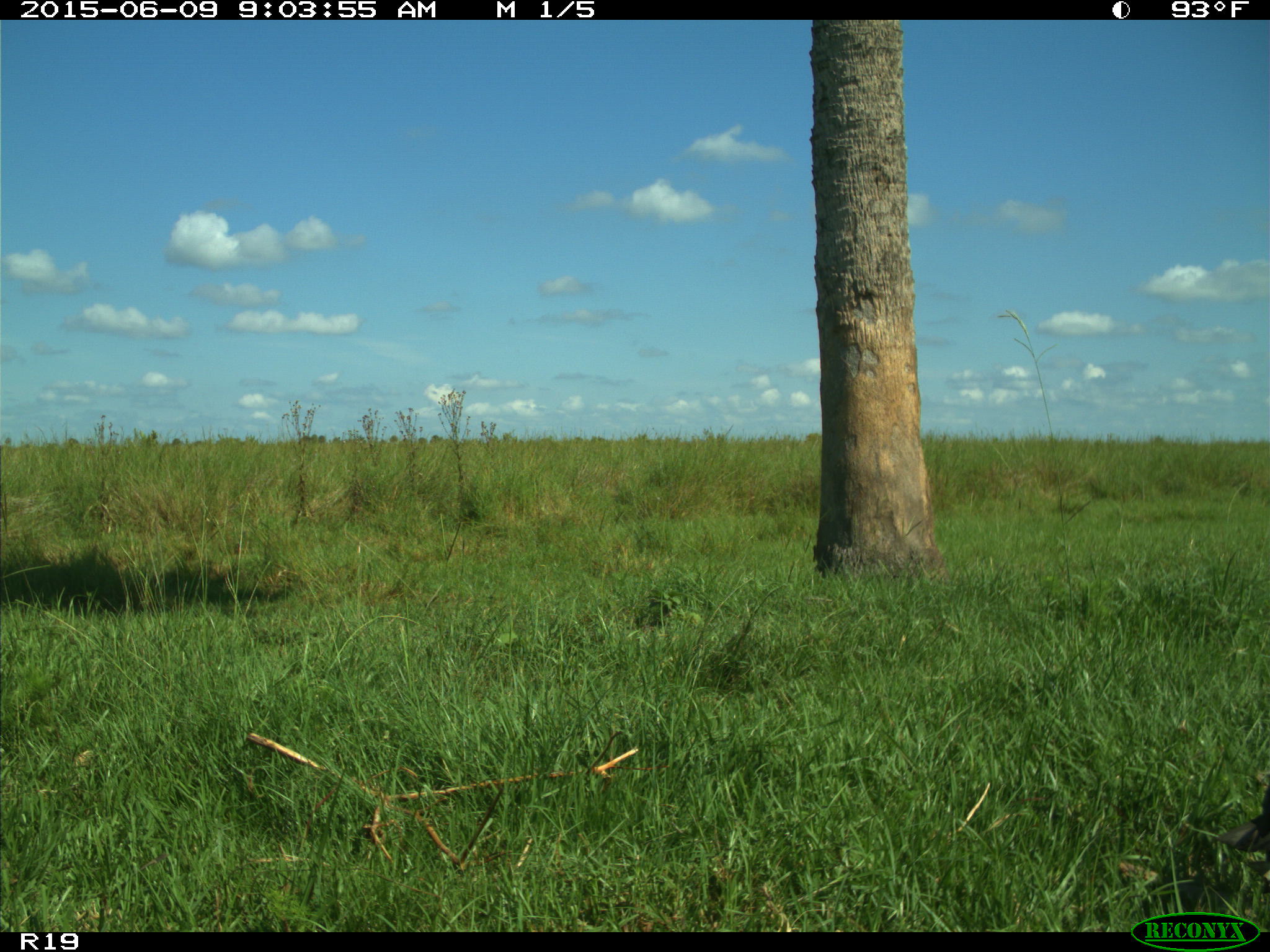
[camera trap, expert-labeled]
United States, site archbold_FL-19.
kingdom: Animalia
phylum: Chordata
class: Aves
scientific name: Aves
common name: birds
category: unidentified bird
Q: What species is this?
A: Unidentified bird (birds) (Aves).